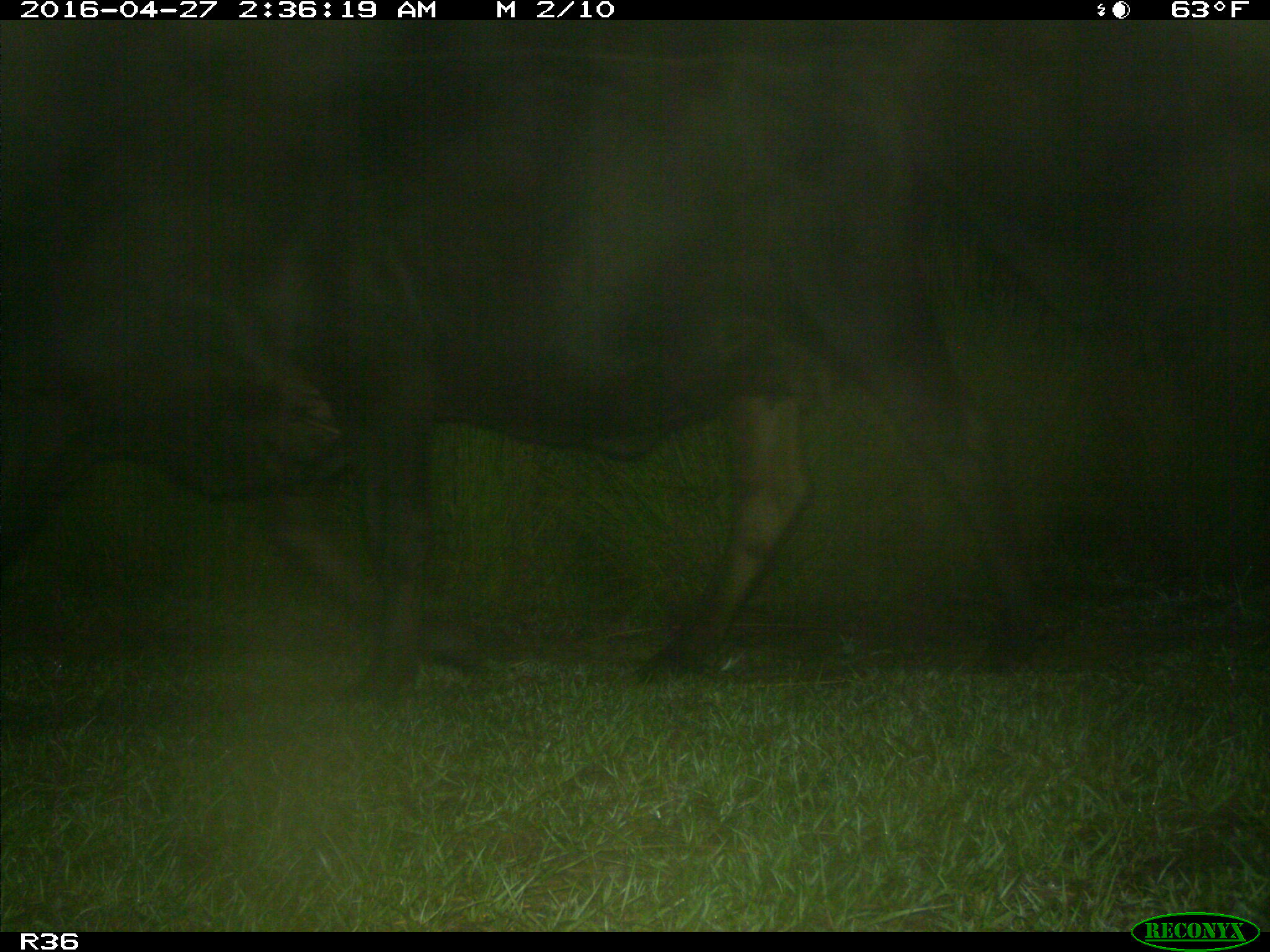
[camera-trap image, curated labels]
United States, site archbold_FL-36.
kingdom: Animalia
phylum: Chordata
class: Mammalia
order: Artiodactyla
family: Bovidae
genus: Bos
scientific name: Bos taurus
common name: domestic cow